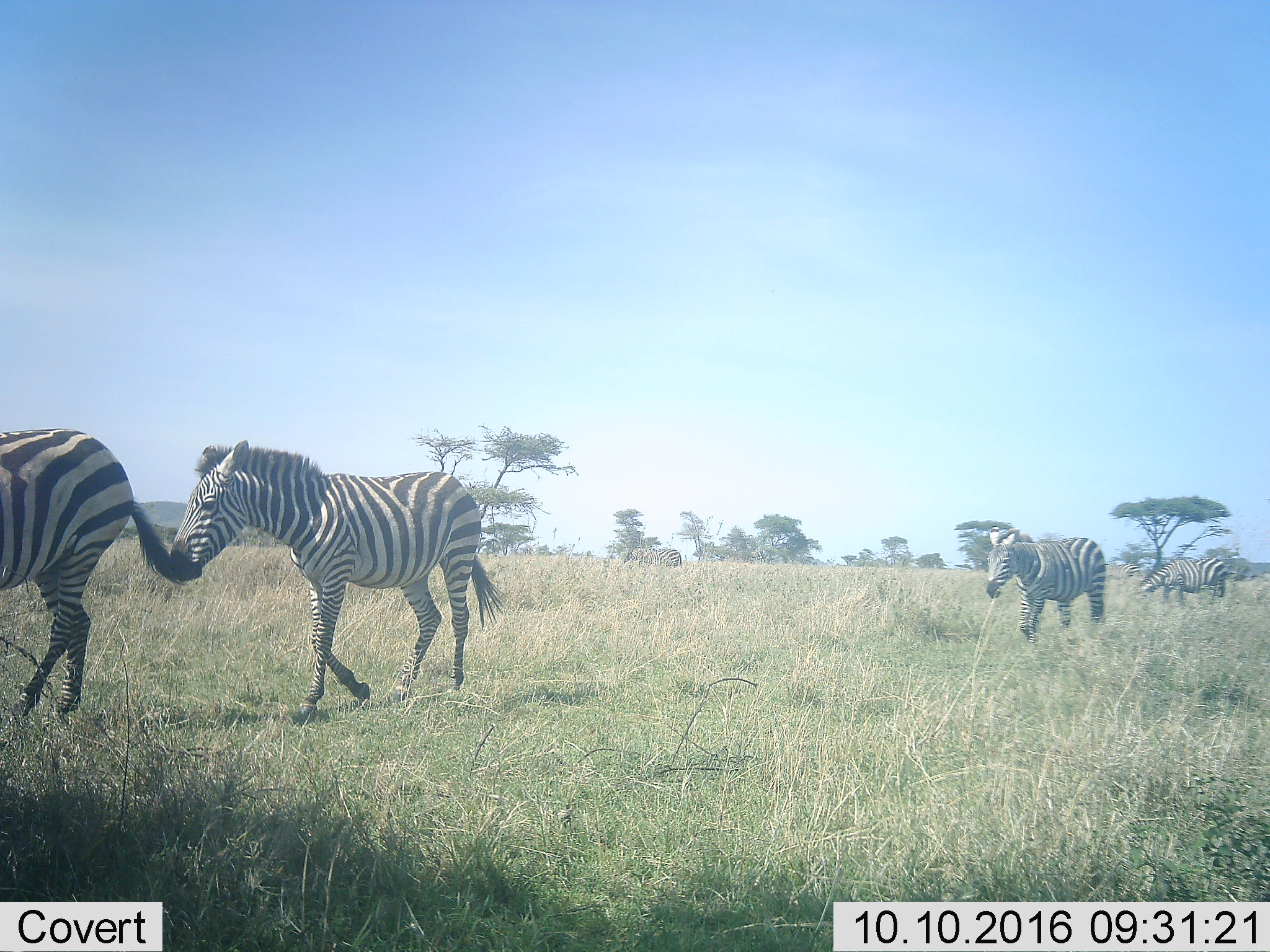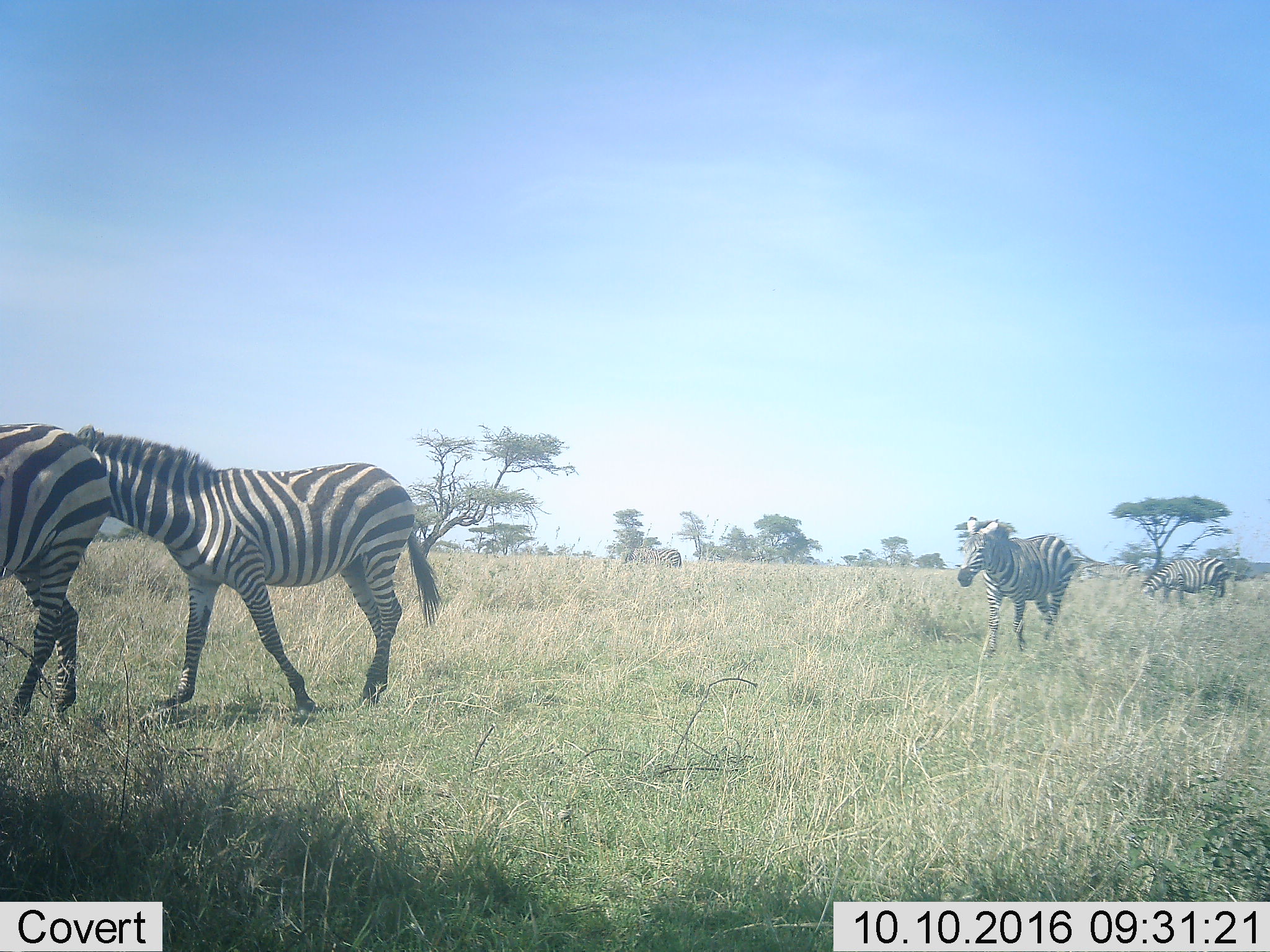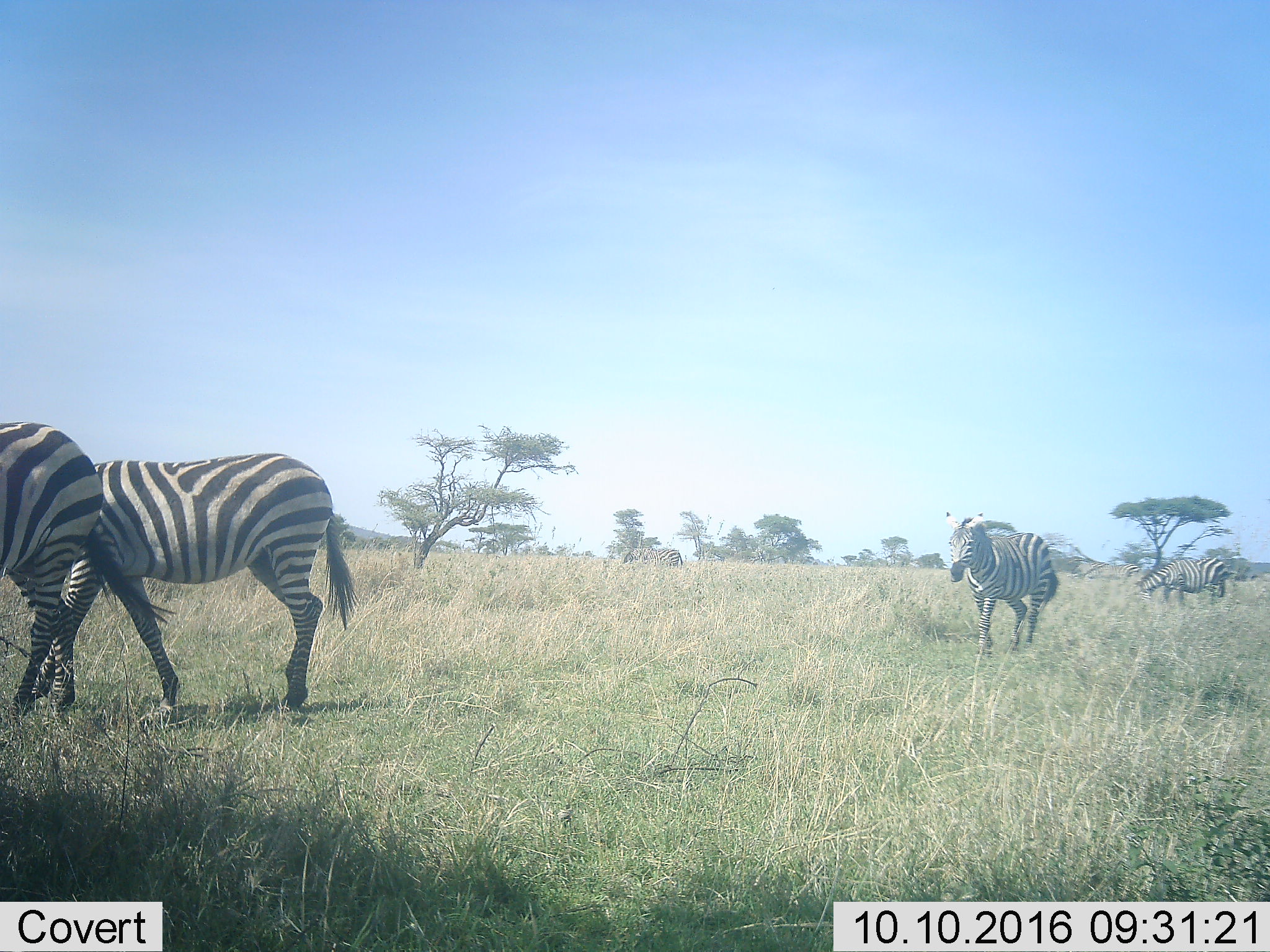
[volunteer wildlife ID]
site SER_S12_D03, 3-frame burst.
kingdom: Animalia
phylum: Chordata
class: Mammalia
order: Perissodactyla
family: Equidae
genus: Equus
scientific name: Equus quagga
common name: plains zebra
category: zebraplains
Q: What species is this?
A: Zebraplains (plains zebra) (Equus quagga).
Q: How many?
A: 6.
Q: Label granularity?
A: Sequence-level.